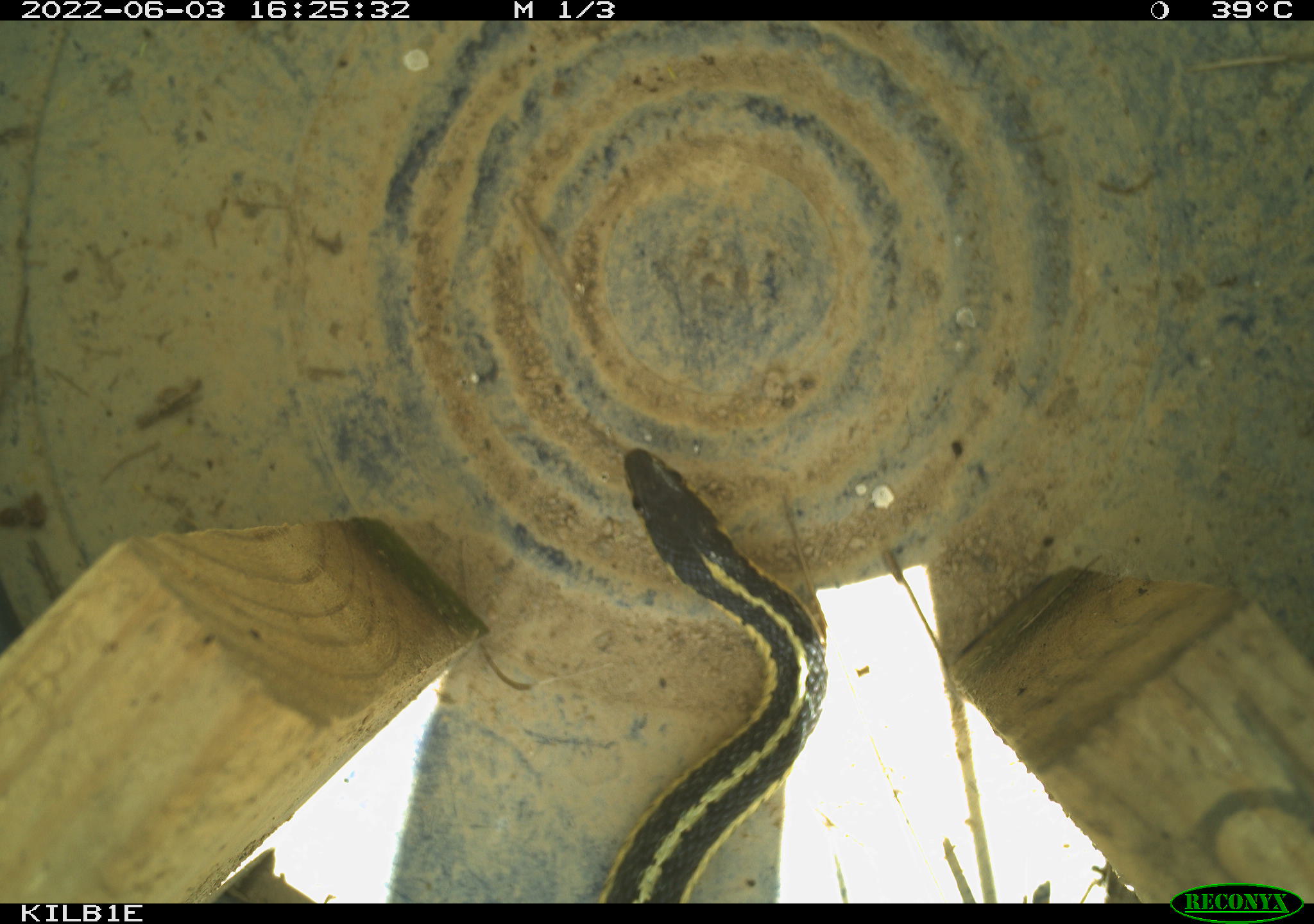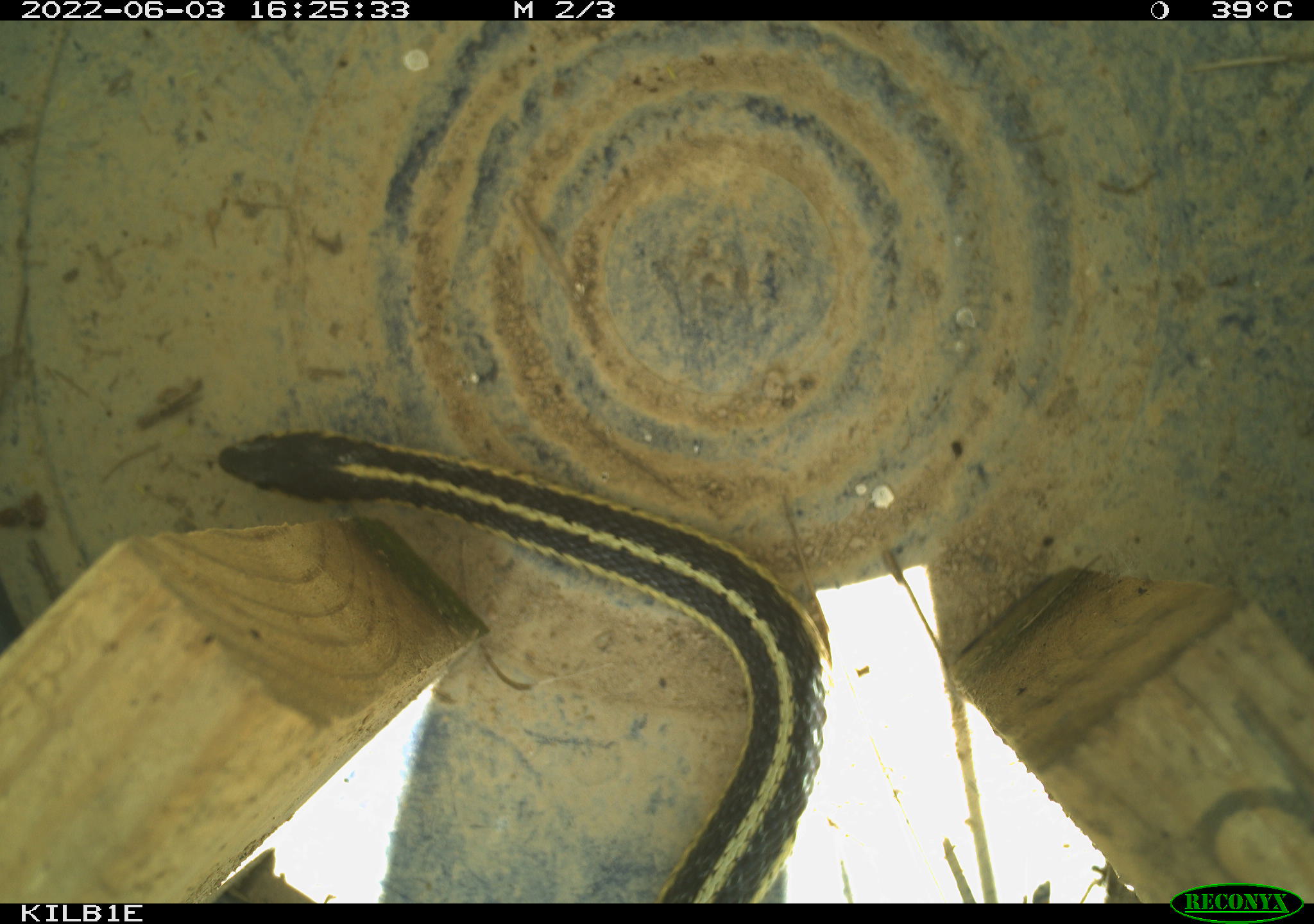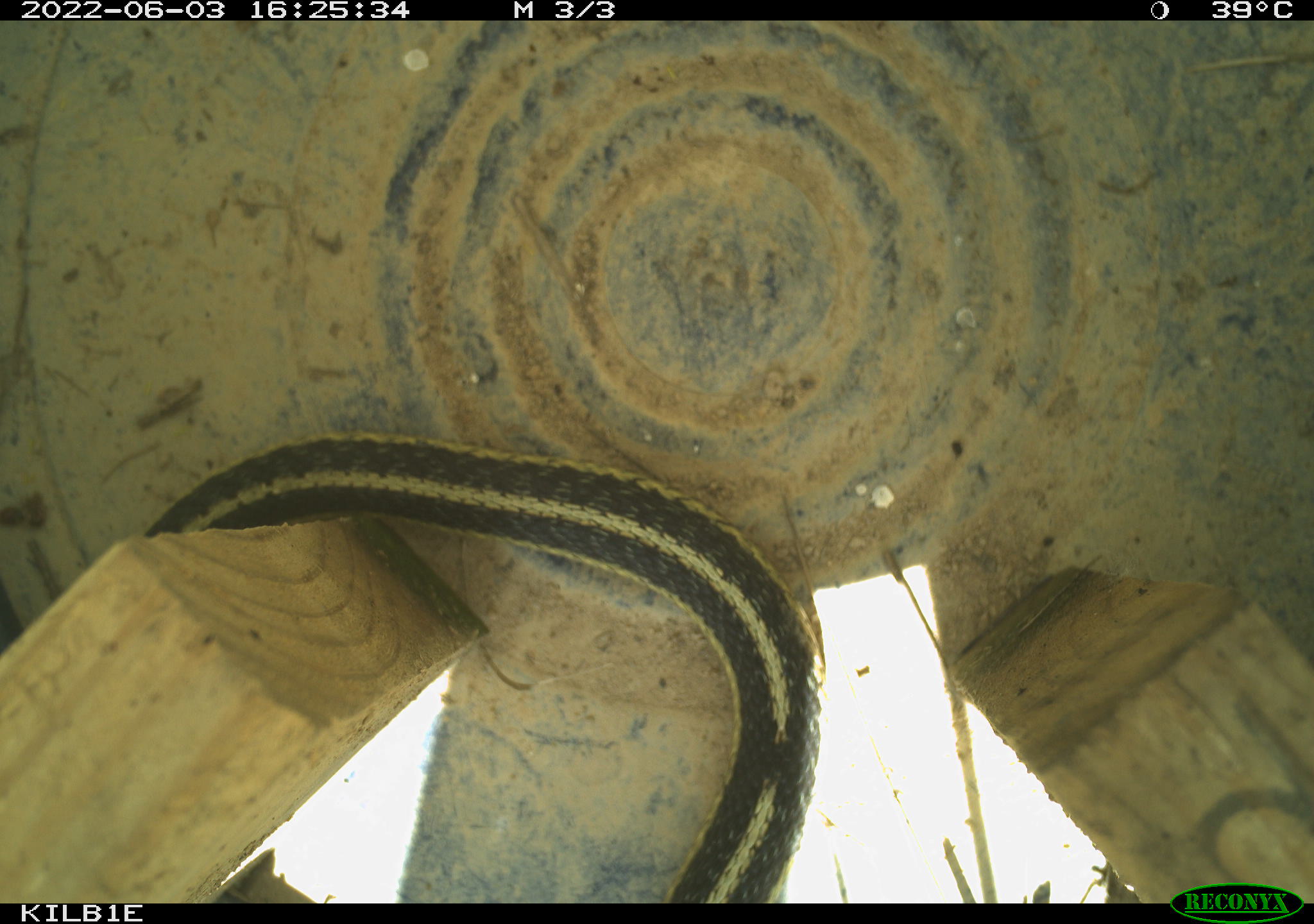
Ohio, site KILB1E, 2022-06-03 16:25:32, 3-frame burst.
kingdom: Animalia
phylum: Chordata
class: Reptilia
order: Squamata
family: Colubridae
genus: Thamnophis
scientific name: Thamnophis sirtalis sirtalis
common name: eastern gartersnake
Eastern gartersnake (Thamnophis sirtalis sirtalis).